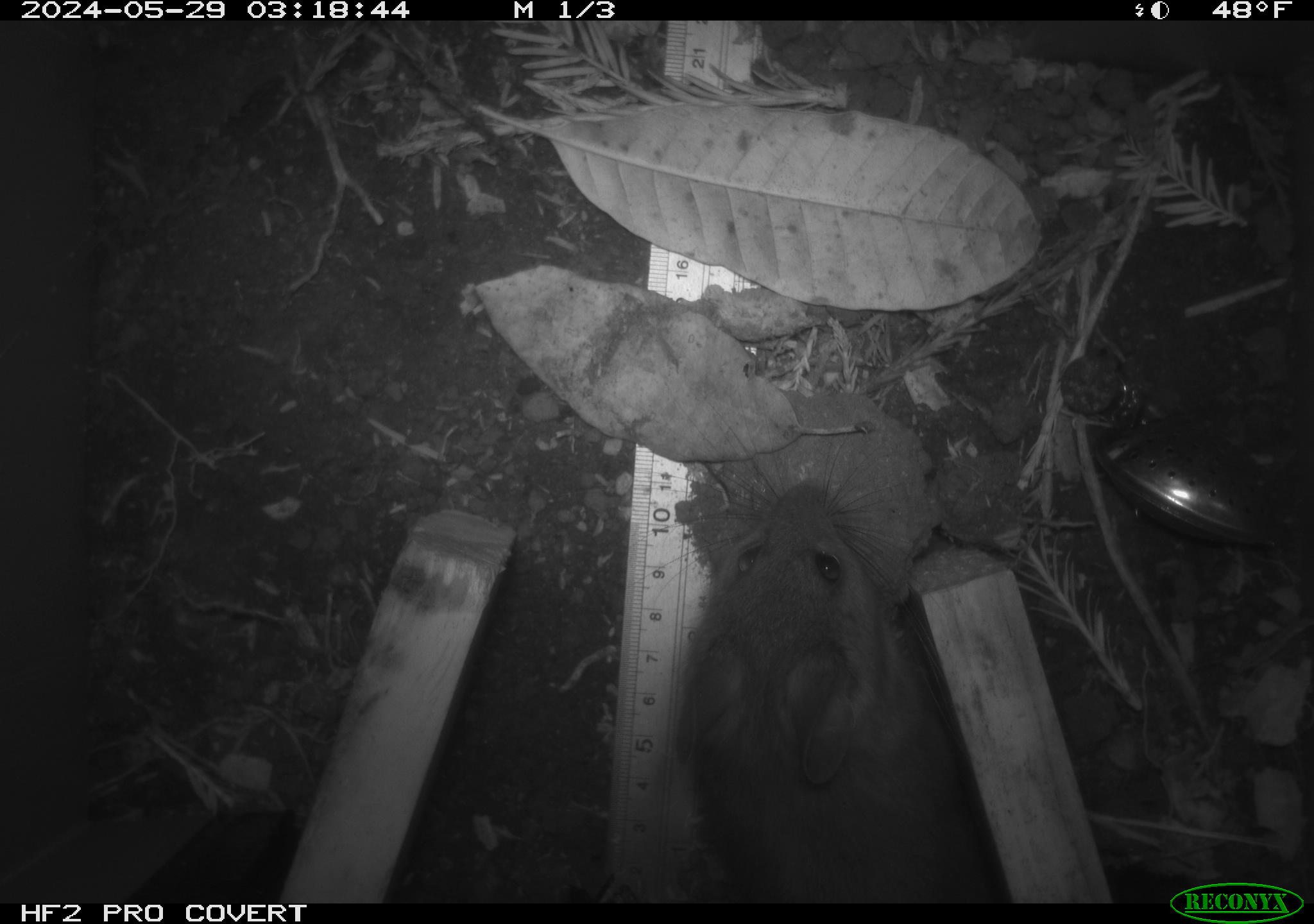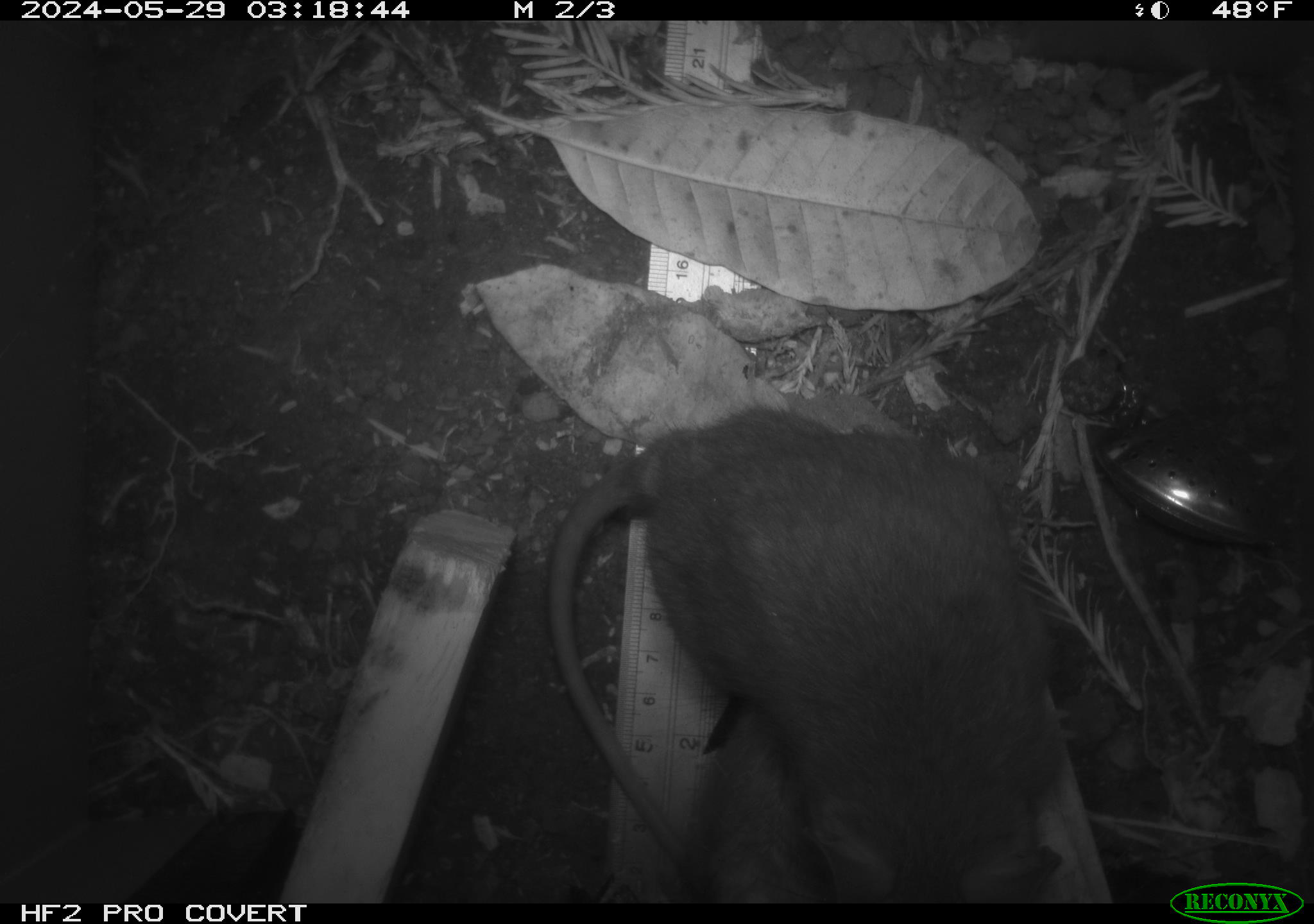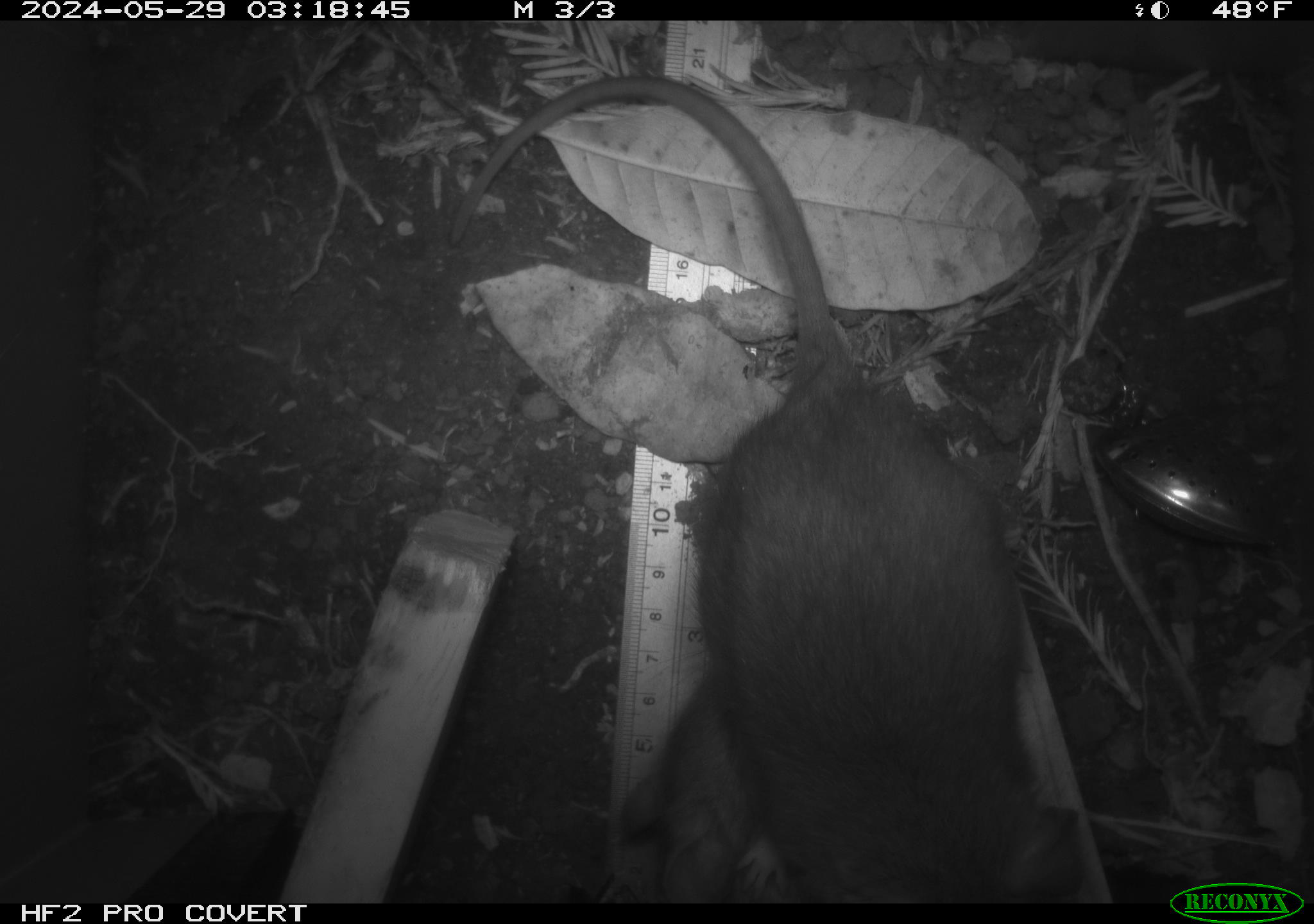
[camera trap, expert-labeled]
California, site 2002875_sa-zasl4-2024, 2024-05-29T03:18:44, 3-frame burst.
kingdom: Animalia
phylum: Chordata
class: Mammalia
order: Rodentia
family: Cricetidae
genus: Neotoma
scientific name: Neotoma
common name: pack rat or woodrat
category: neotoma species